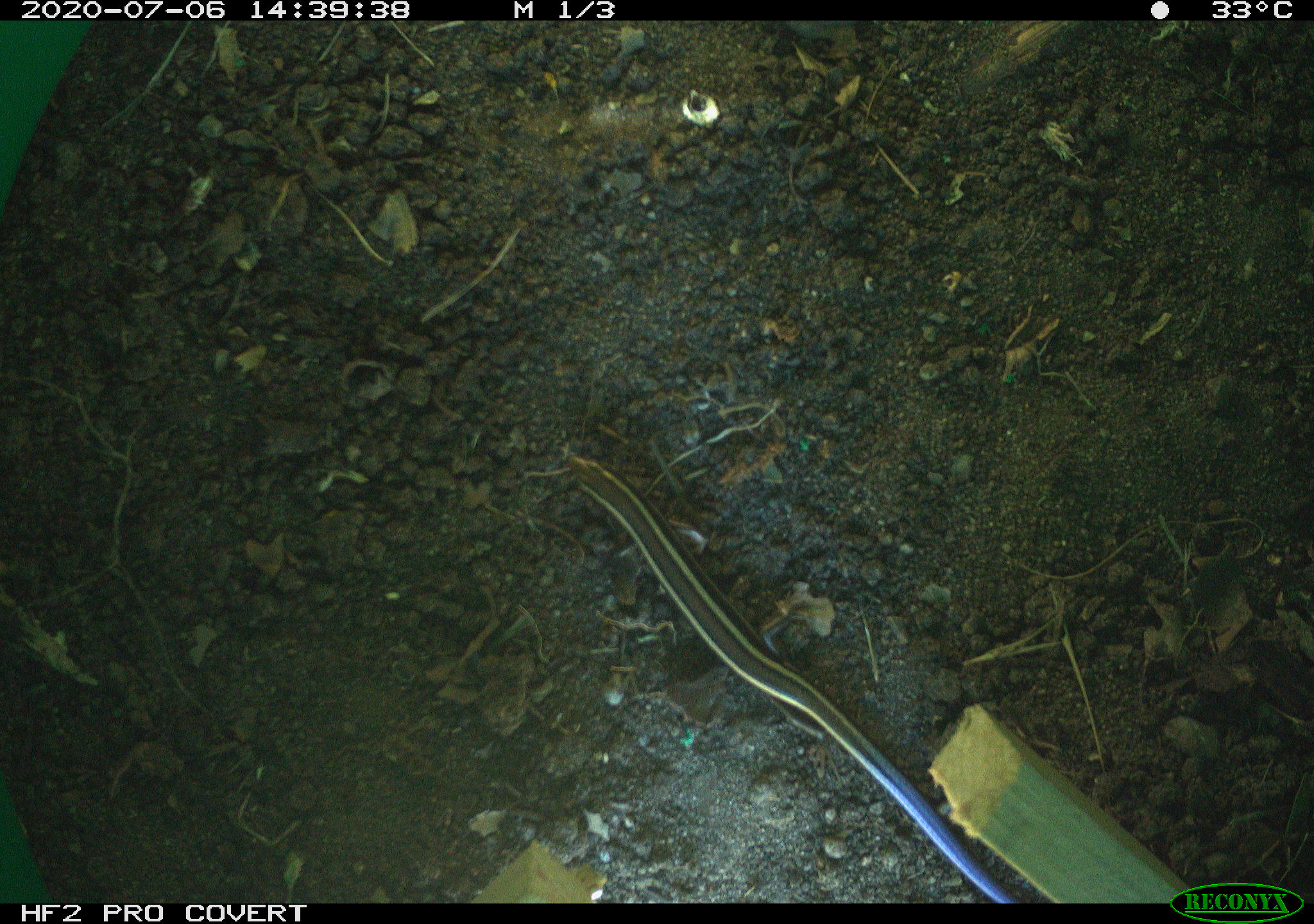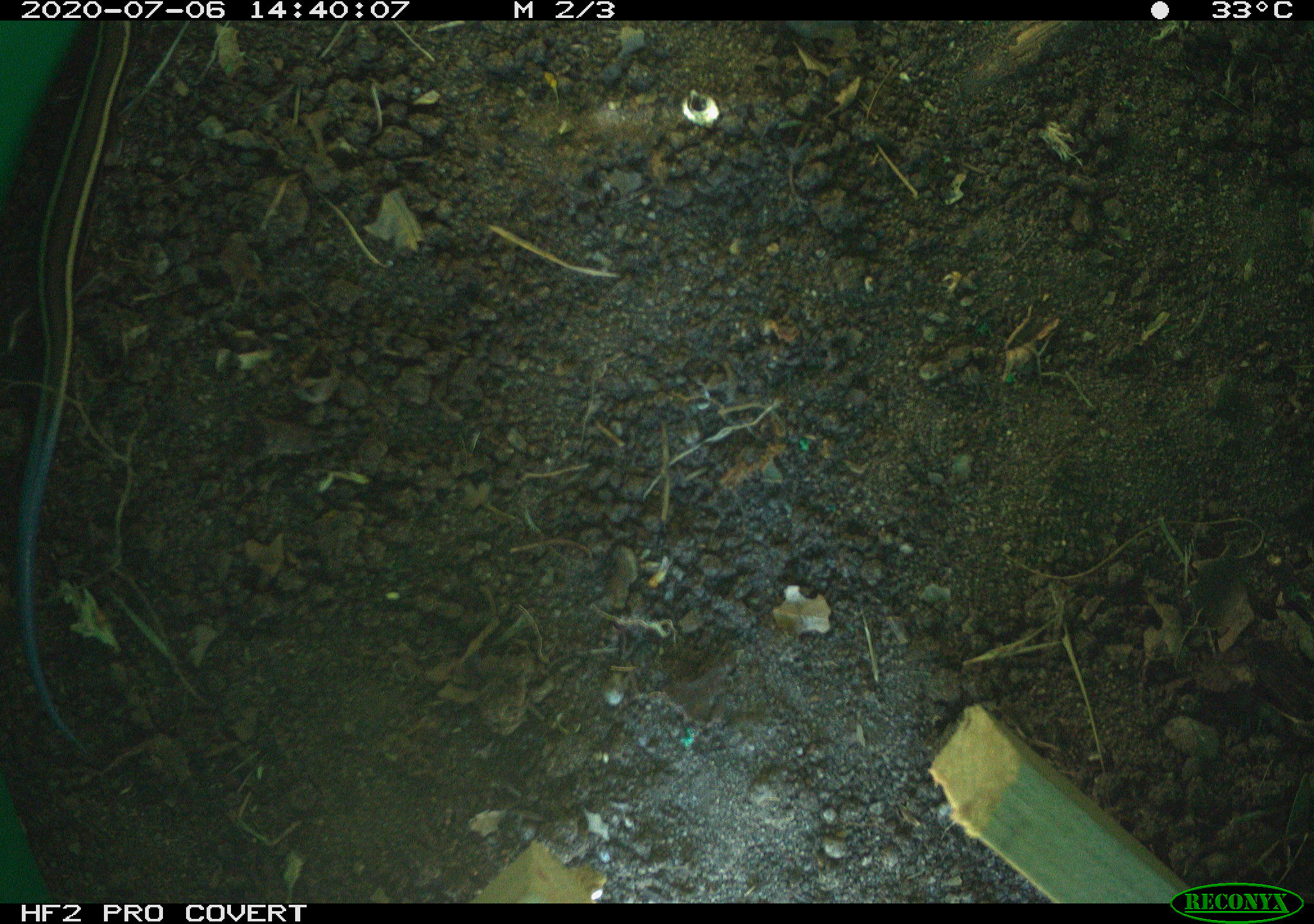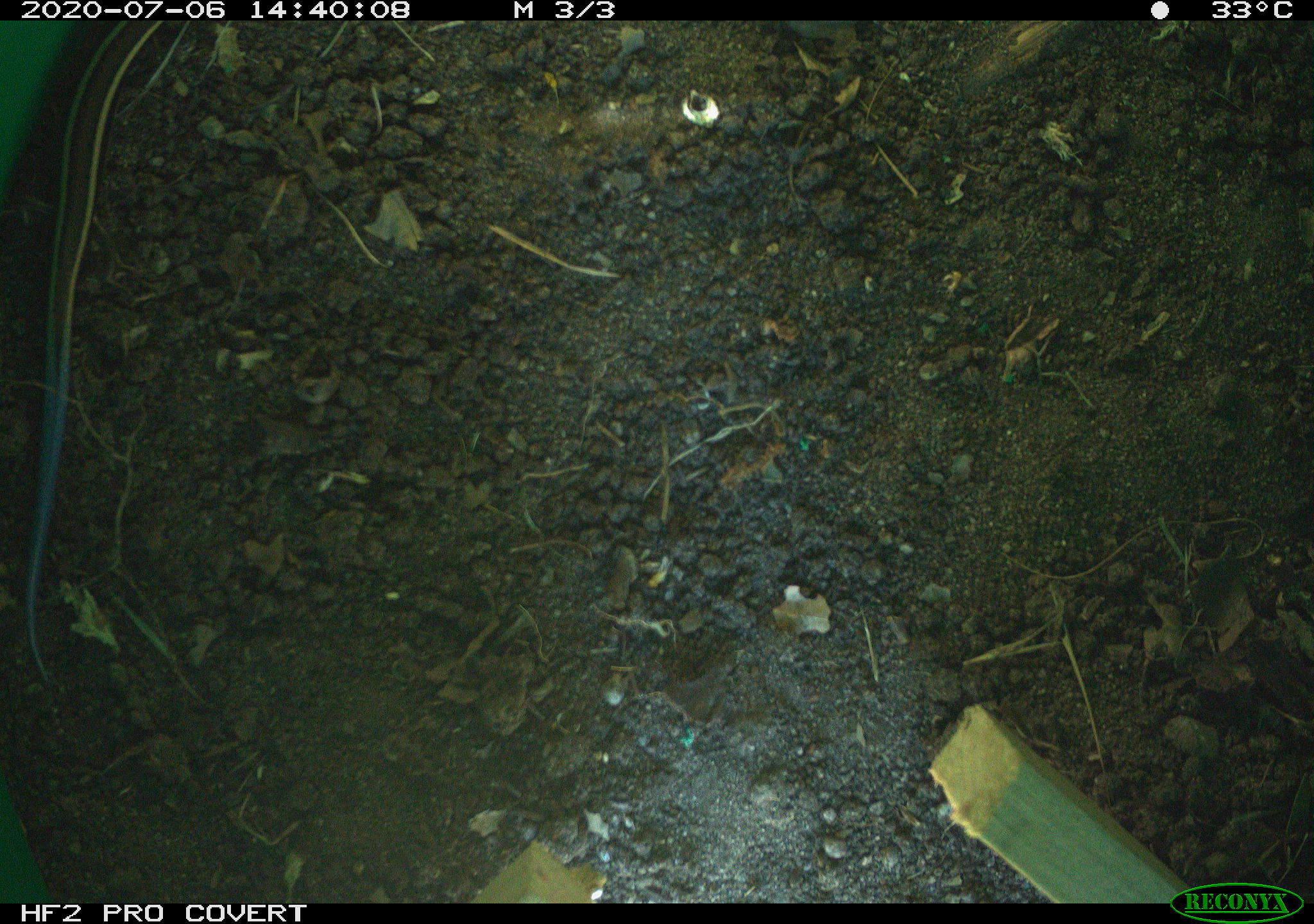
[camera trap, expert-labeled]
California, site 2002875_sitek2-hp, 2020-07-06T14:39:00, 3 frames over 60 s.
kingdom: Animalia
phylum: Chordata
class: Reptilia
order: Squamata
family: Scincidae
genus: Plestiodon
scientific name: Plestiodon skiltonianus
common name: western skink